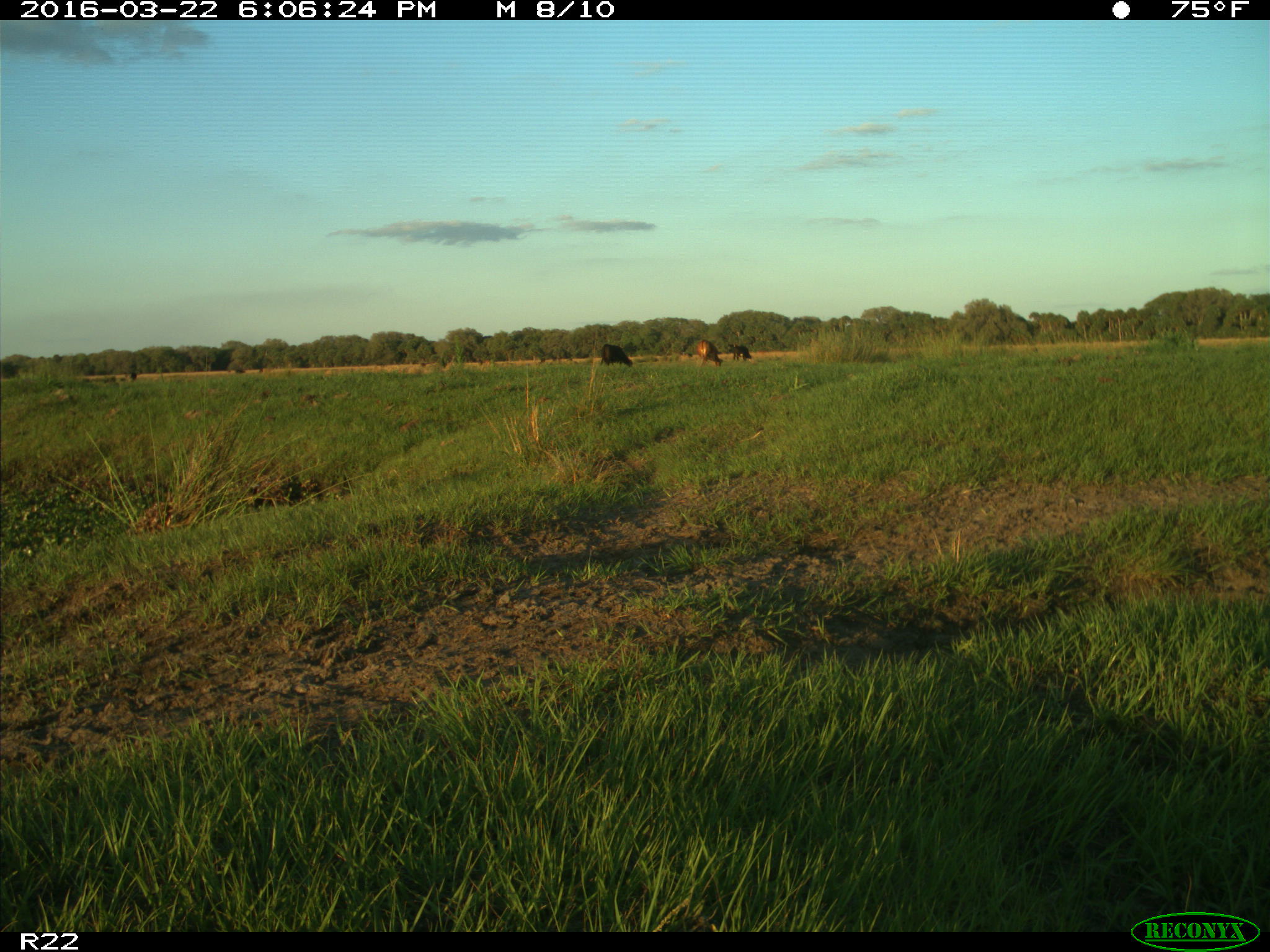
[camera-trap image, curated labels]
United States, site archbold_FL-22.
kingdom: Animalia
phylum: Chordata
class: Mammalia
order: Artiodactyla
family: Bovidae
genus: Bos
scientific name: Bos taurus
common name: domestic cow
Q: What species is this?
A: Bos taurus (domestic cow).